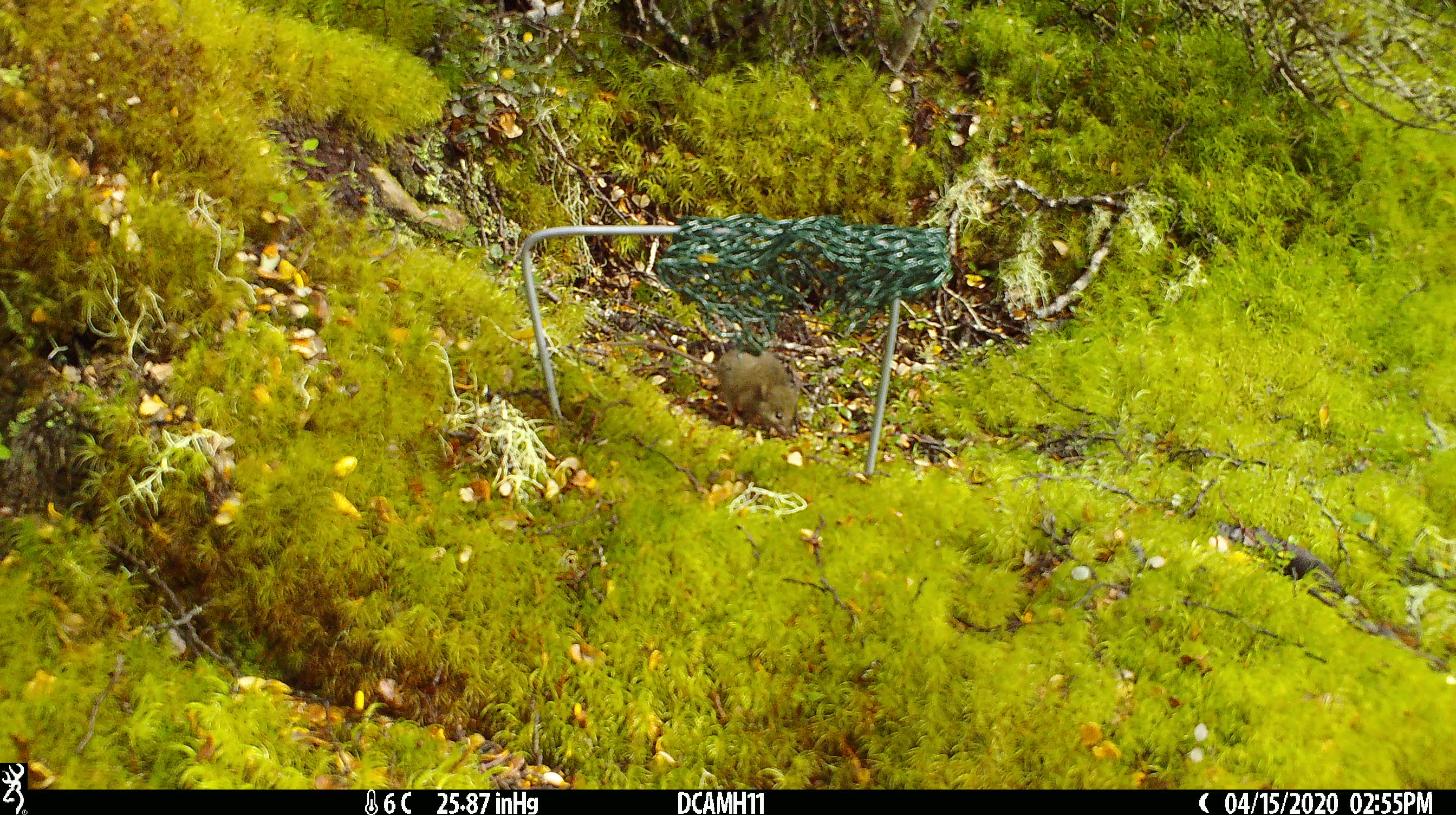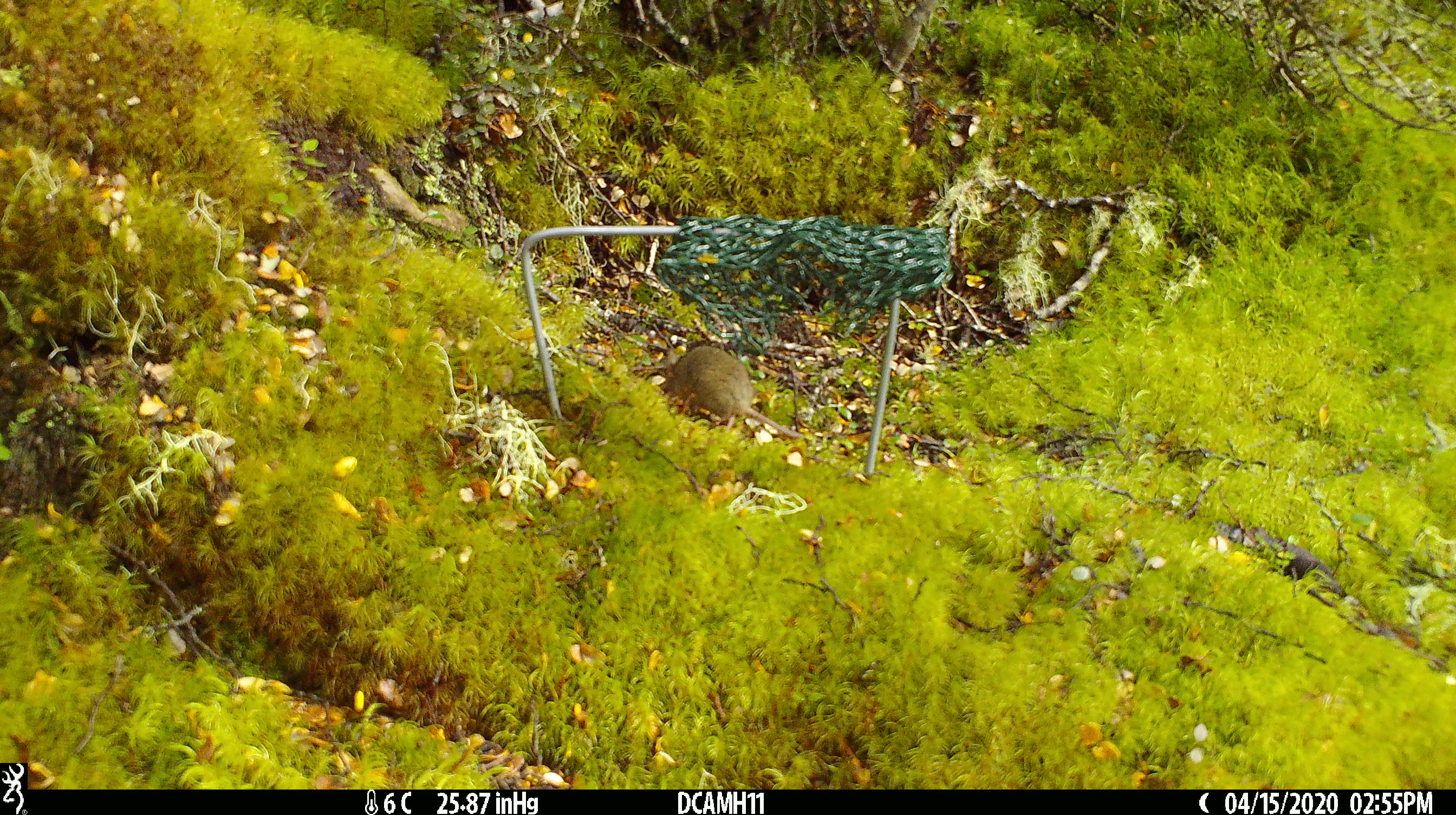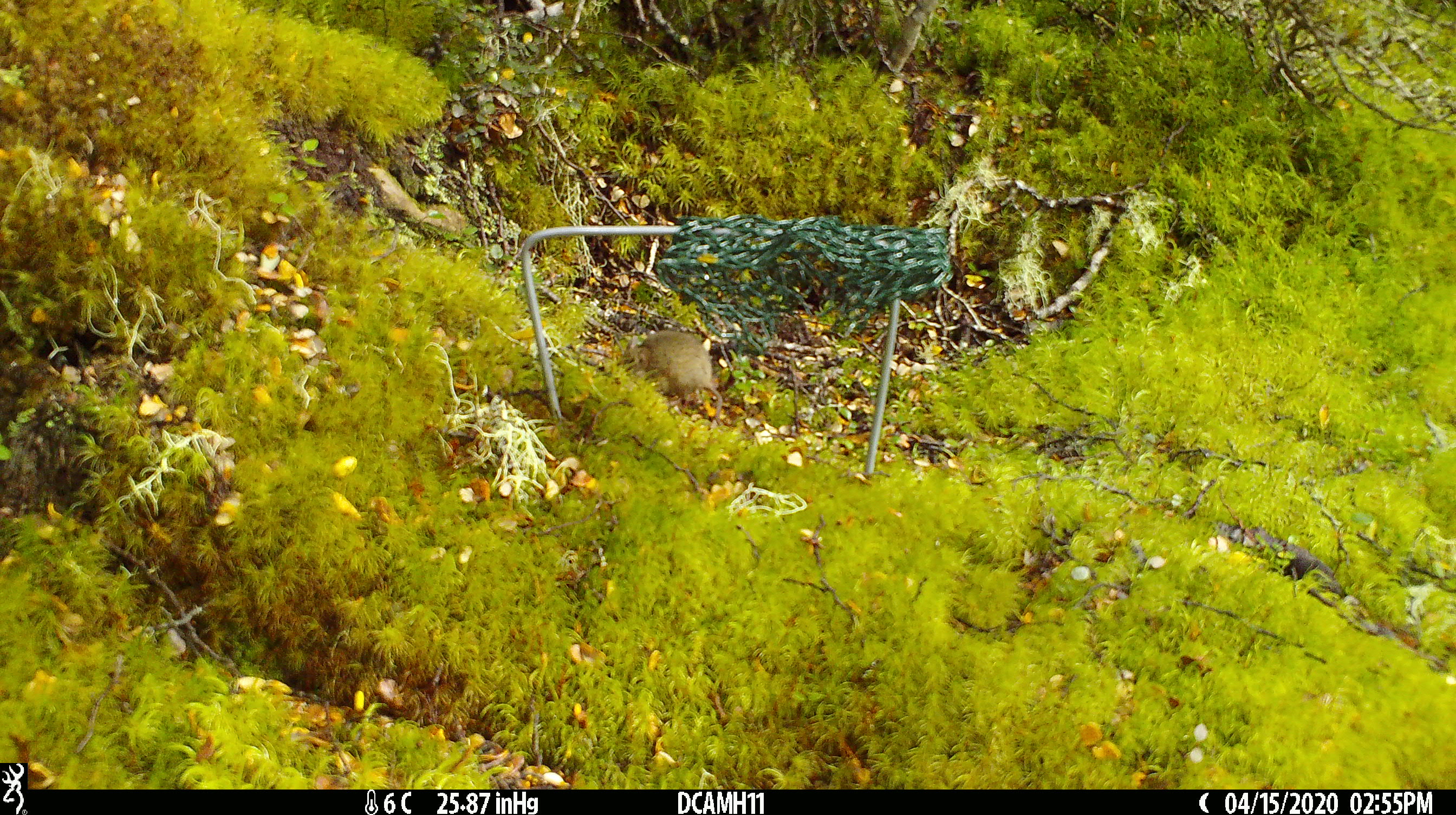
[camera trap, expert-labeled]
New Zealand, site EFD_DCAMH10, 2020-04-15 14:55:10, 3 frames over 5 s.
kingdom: Animalia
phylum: Chordata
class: Mammalia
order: Rodentia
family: Muridae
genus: Mus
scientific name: Mus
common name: mouse